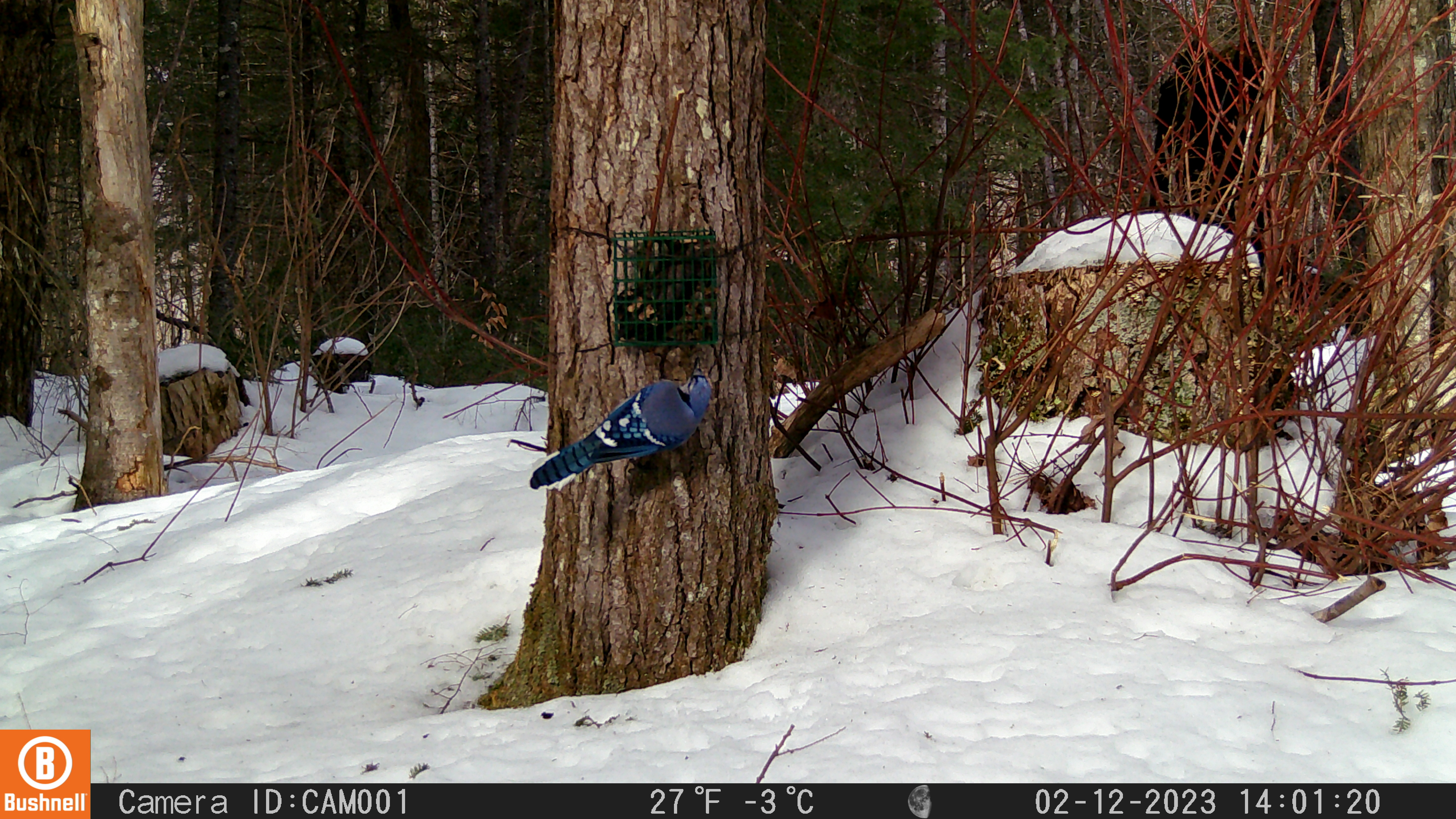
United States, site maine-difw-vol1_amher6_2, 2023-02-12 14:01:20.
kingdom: Animalia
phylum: Chordata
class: Aves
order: Passeriformes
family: Corvidae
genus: Cyanocitta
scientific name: Cyanocitta cristata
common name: blue jay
Blue jay (Cyanocitta cristata).